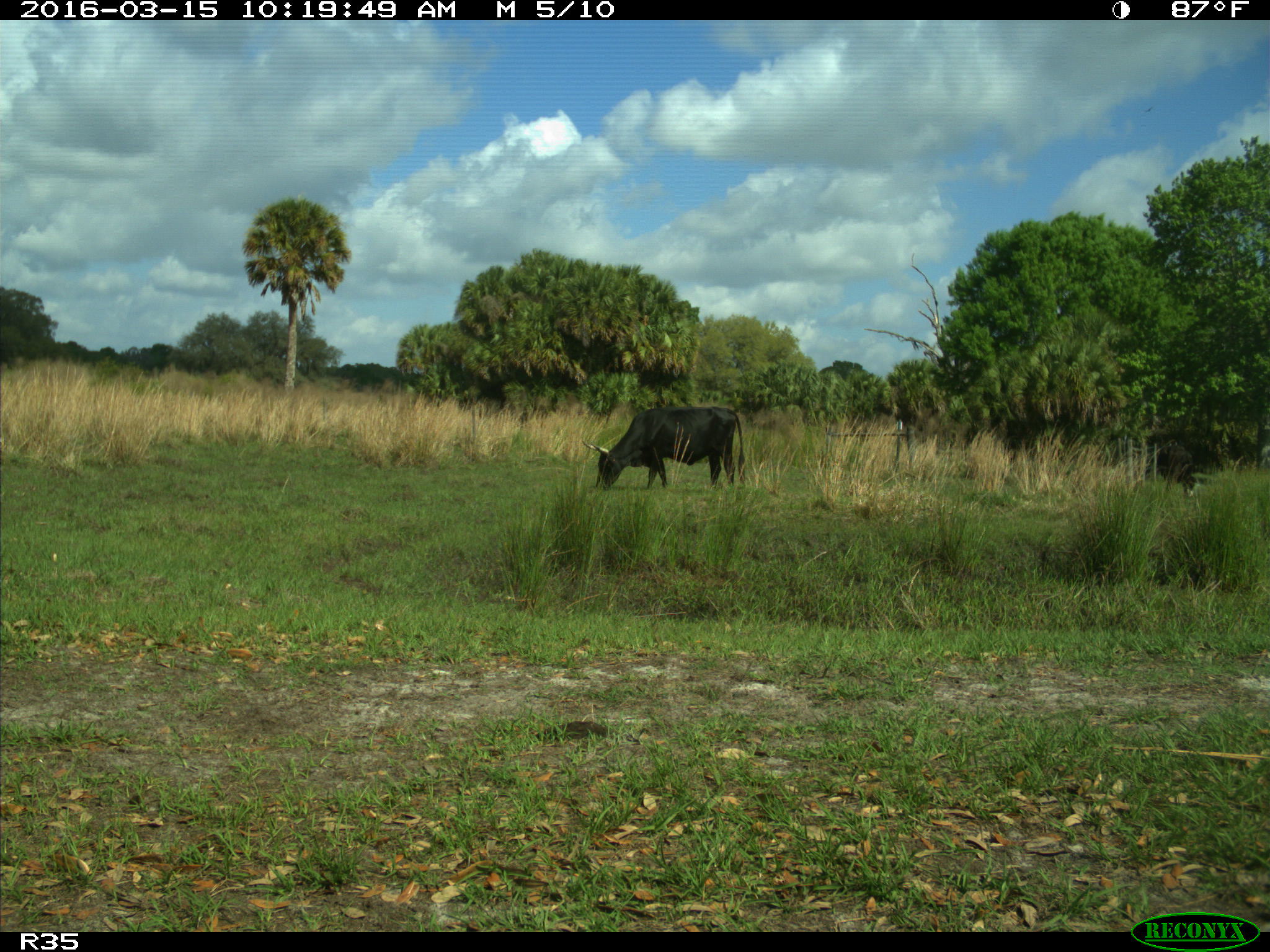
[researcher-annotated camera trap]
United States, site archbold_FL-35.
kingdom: Animalia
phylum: Chordata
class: Mammalia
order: Artiodactyla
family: Bovidae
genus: Bos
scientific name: Bos taurus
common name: domestic cow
Bos taurus (domestic cow).